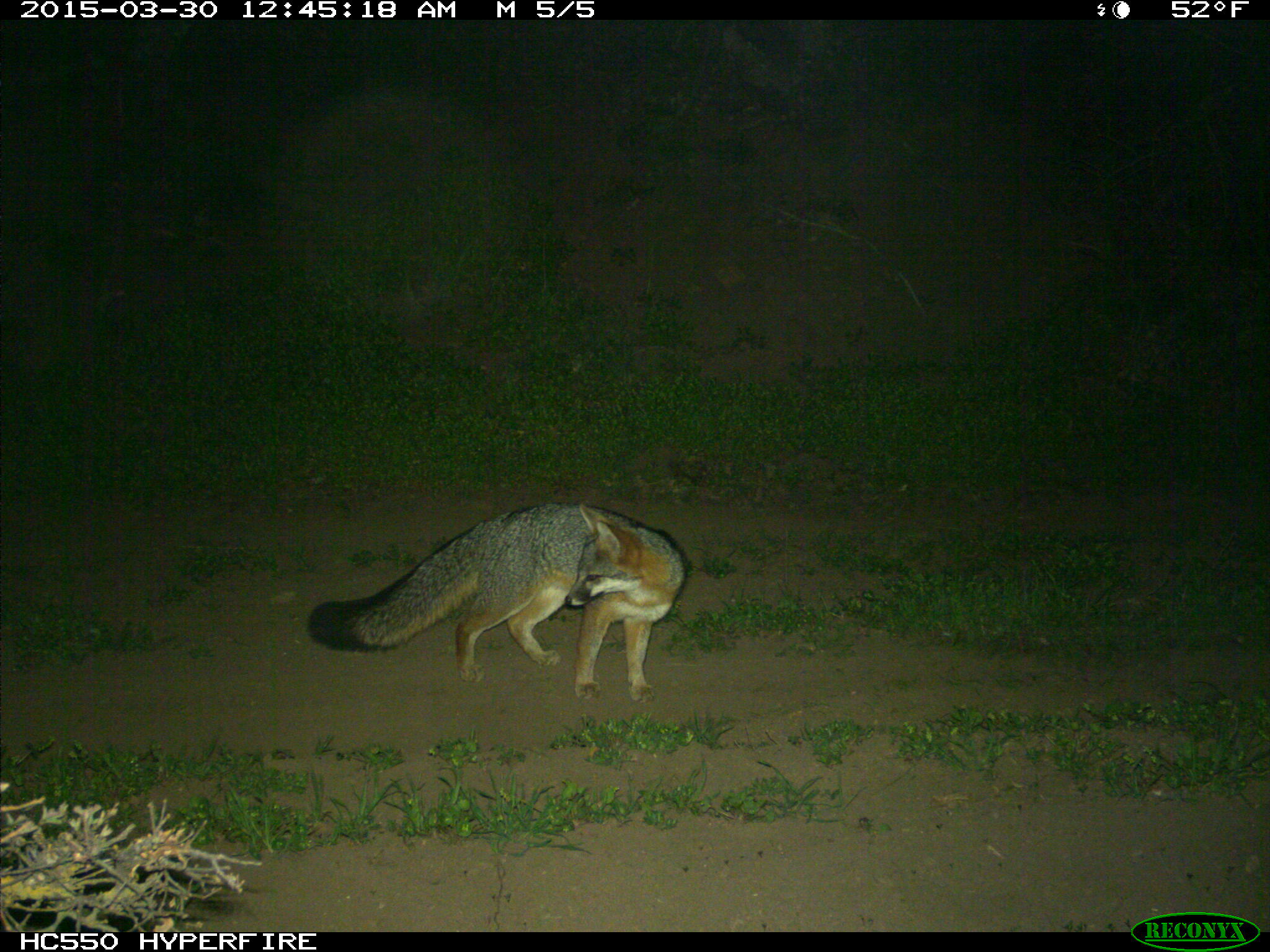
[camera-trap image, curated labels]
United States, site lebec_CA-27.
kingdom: Animalia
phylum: Chordata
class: Mammalia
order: Carnivora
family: Canidae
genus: Urocyon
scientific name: Urocyon cinereoargenteus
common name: gray fox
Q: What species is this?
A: Urocyon cinereoargenteus (gray fox).